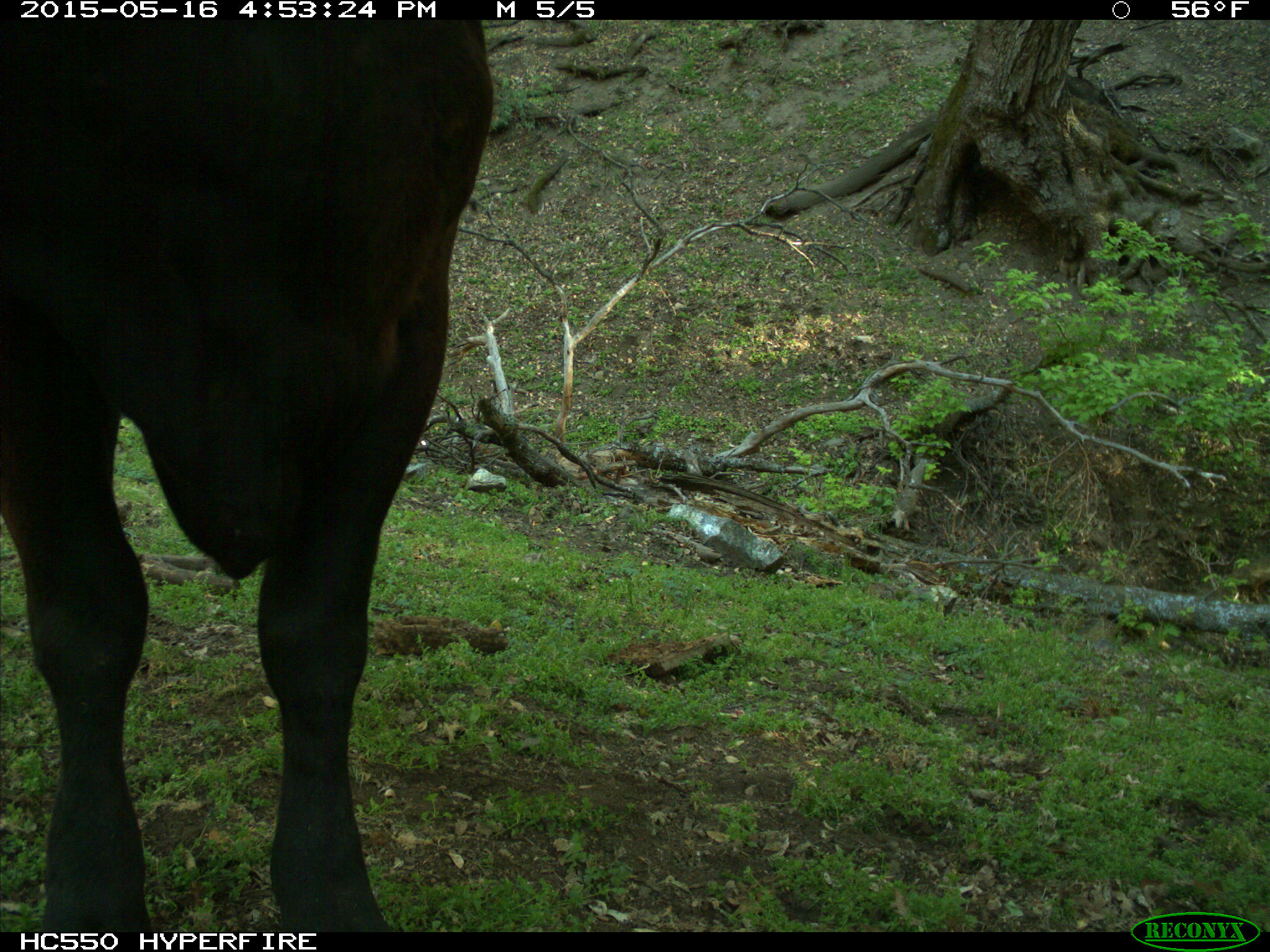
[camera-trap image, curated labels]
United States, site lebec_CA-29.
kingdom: Animalia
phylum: Chordata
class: Mammalia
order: Artiodactyla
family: Bovidae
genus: Bos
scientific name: Bos taurus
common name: domestic cow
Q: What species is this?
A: Bos taurus (domestic cow).